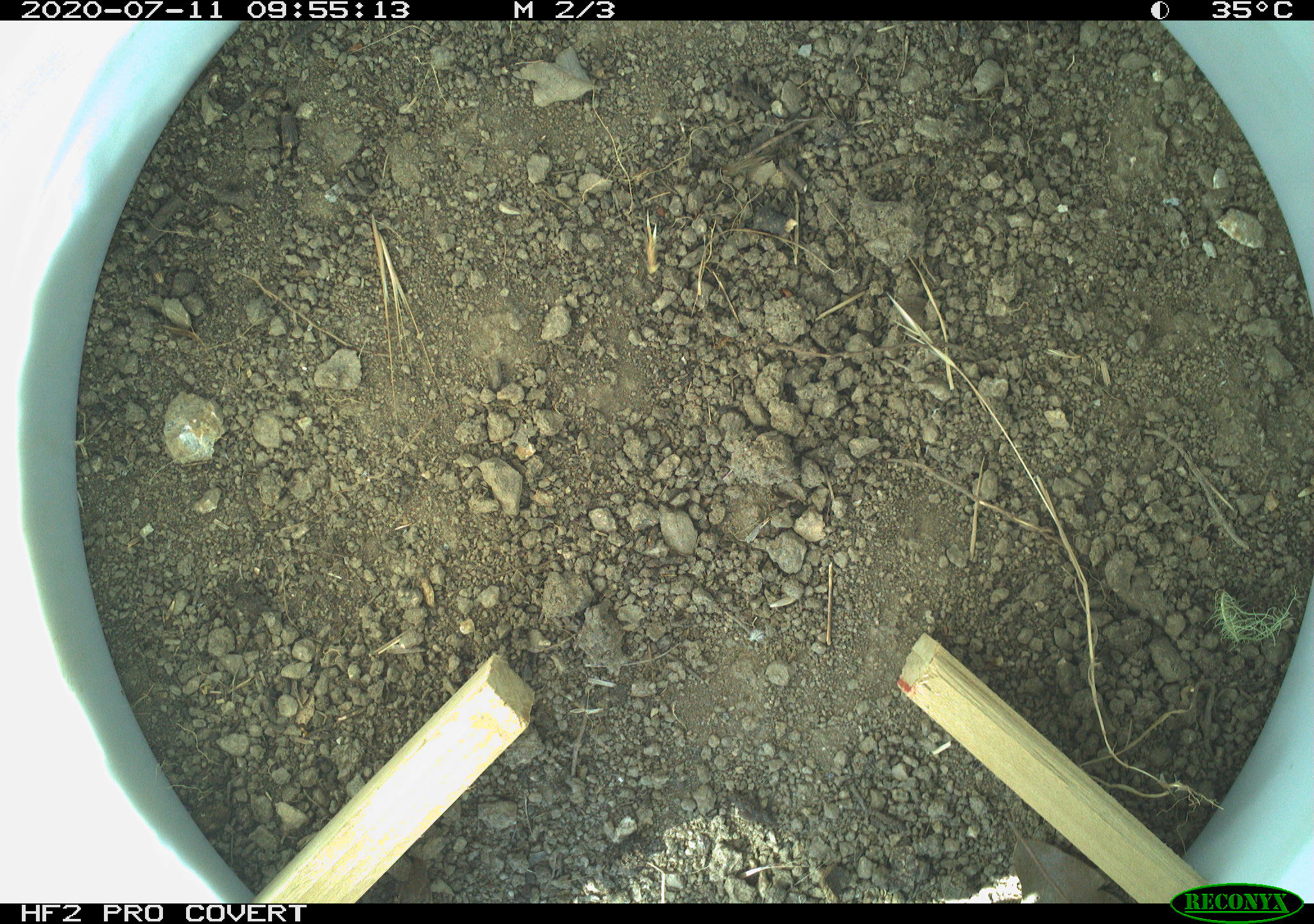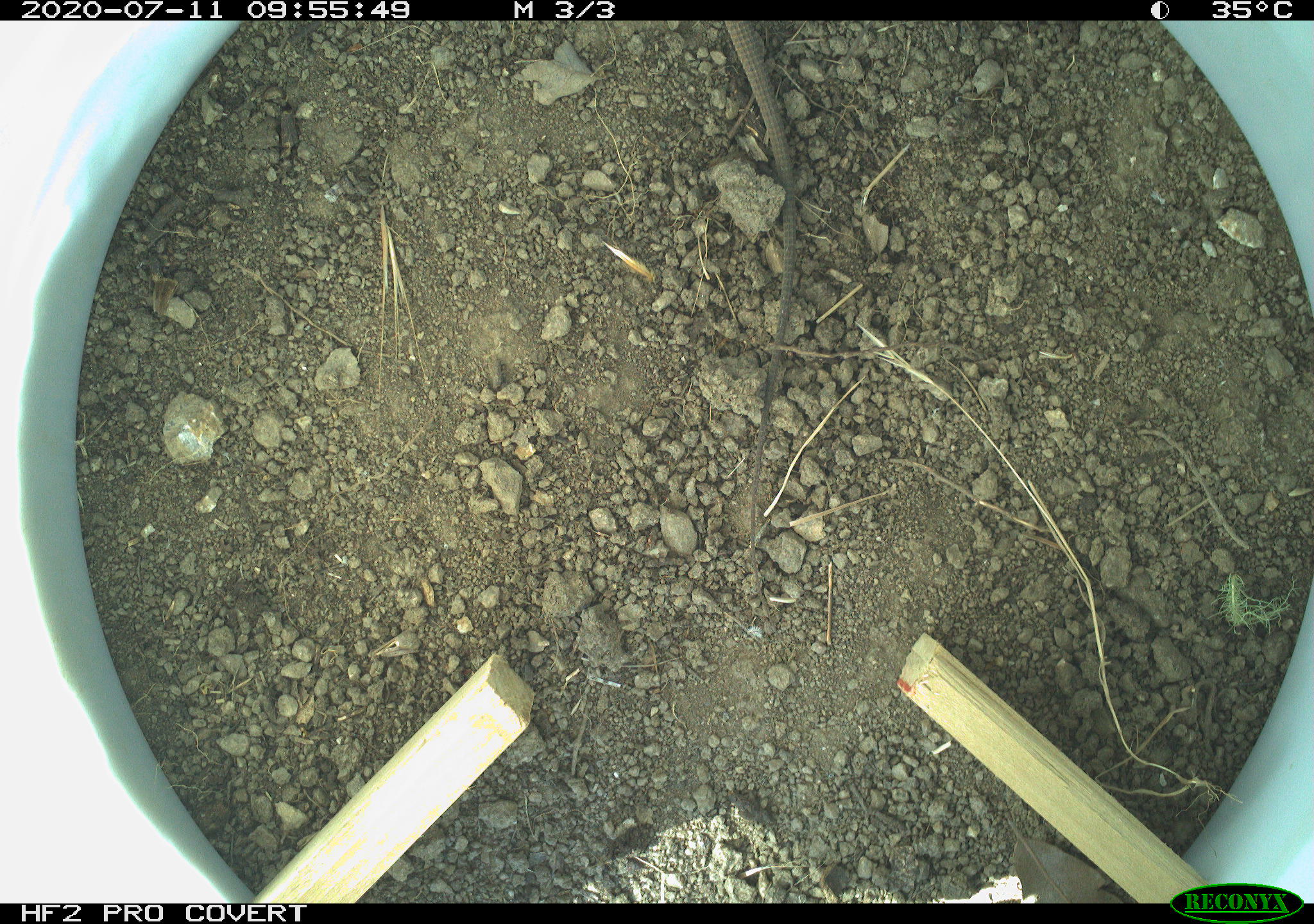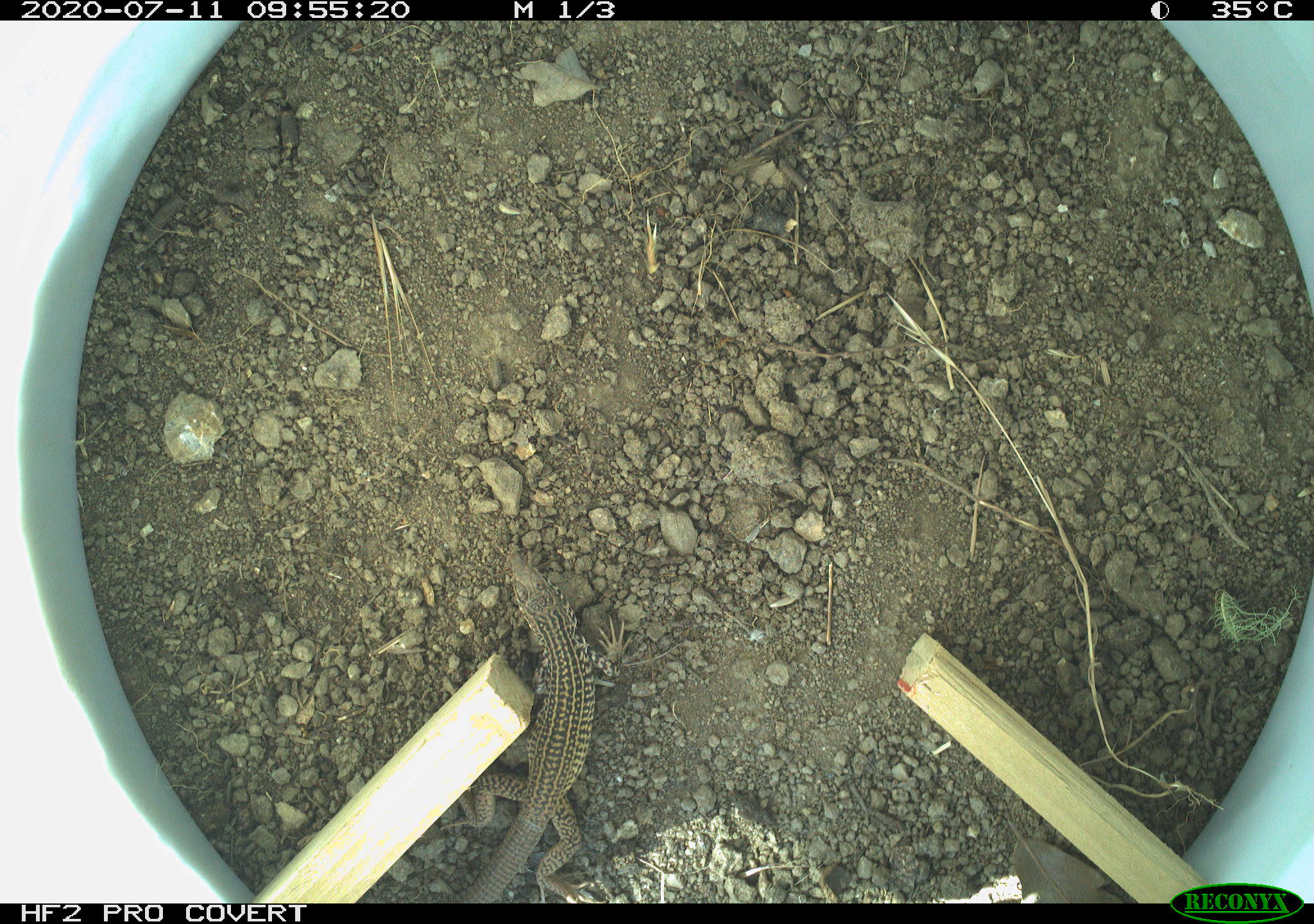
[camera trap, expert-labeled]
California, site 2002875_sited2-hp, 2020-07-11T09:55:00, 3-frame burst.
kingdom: Animalia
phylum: Chordata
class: Reptilia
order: Squamata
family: Teiidae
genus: Aspidoscelis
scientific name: Aspidoscelis tigris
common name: western whiptail